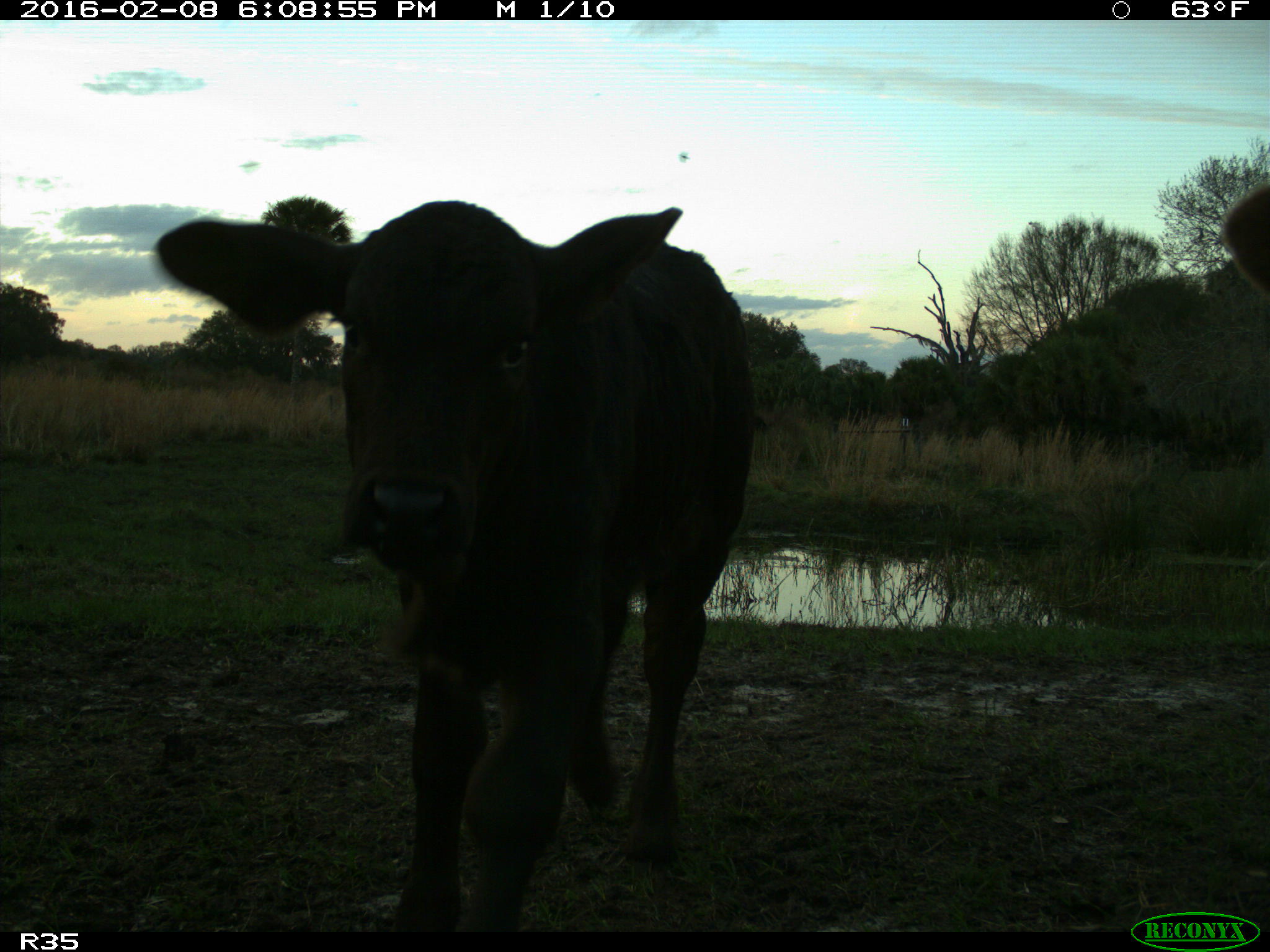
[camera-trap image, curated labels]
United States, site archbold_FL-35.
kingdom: Animalia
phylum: Chordata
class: Mammalia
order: Artiodactyla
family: Bovidae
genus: Bos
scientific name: Bos taurus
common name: domestic cow